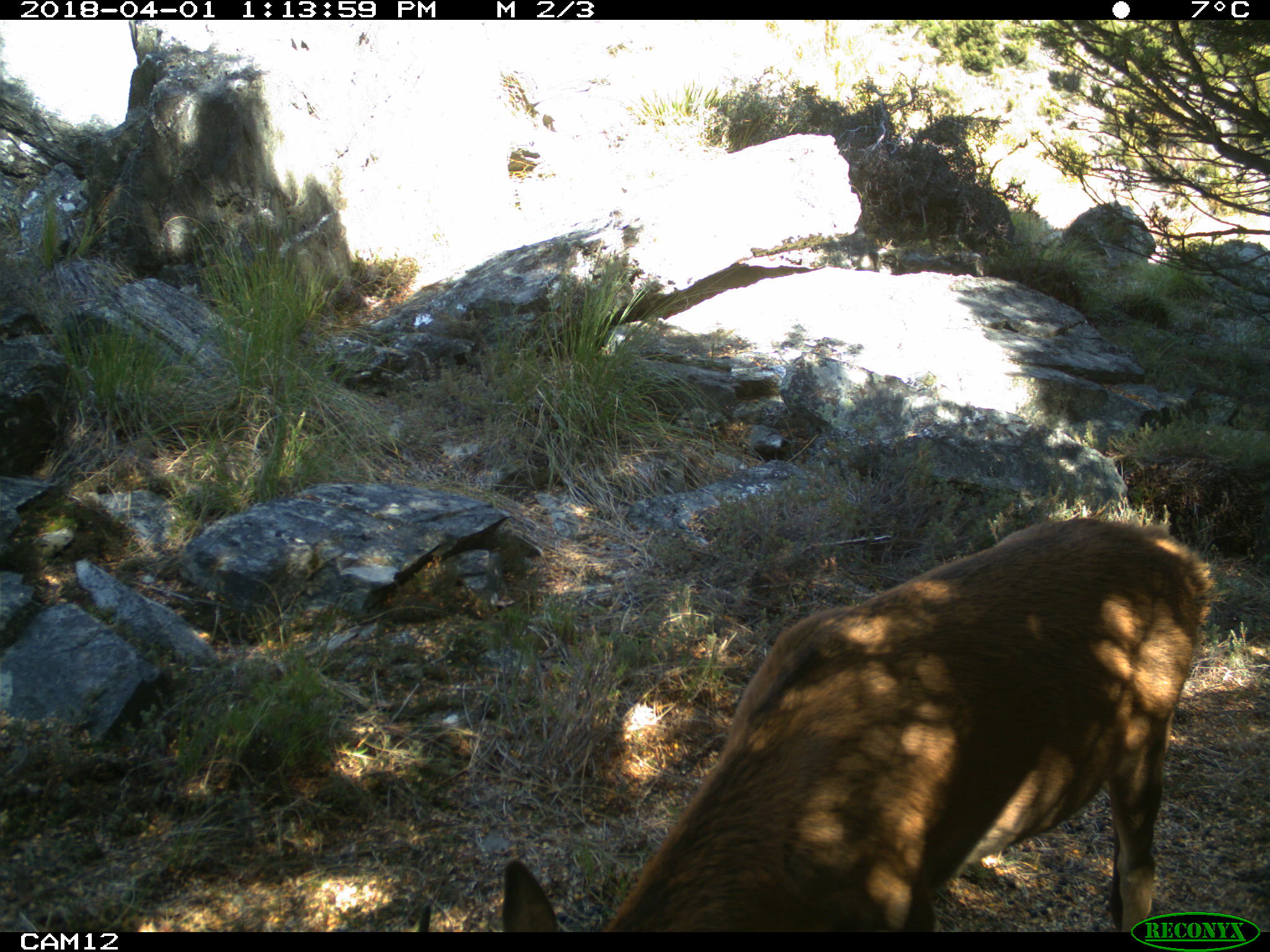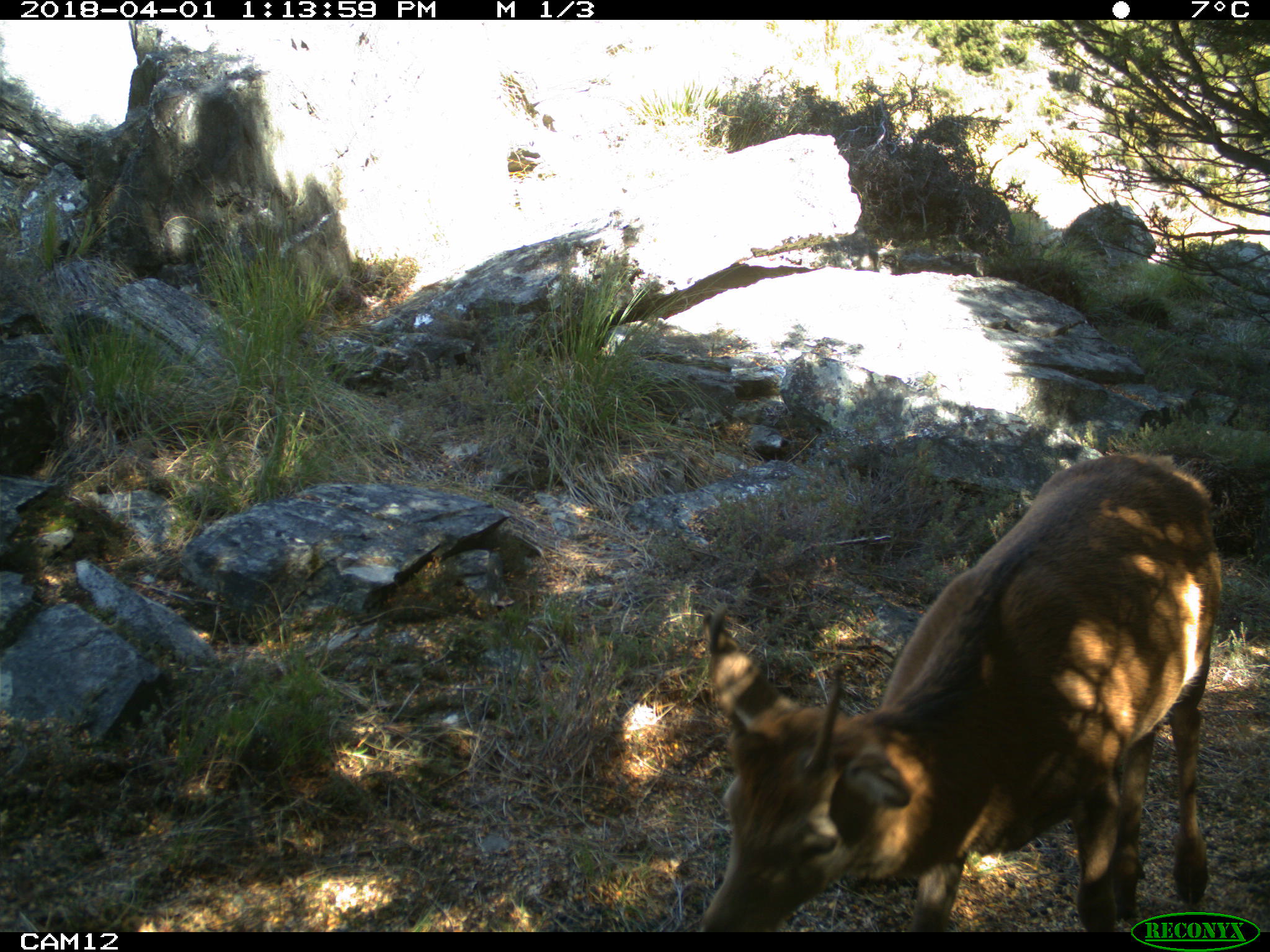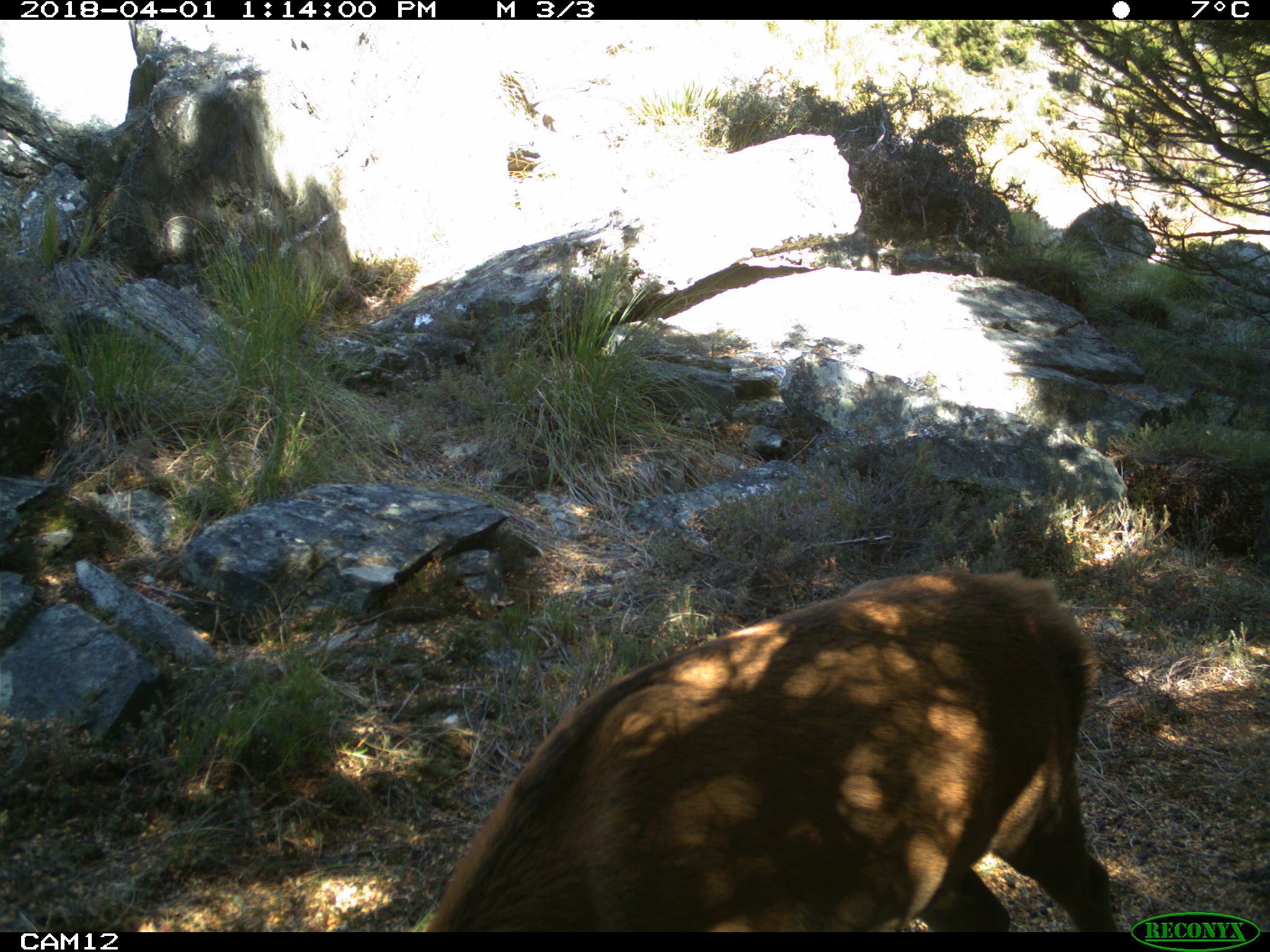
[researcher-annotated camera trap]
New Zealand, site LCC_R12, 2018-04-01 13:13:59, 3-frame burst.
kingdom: Animalia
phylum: Chordata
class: Mammalia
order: Artiodactyla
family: Cervidae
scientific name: Cervidae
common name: deer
Deer (Cervidae).